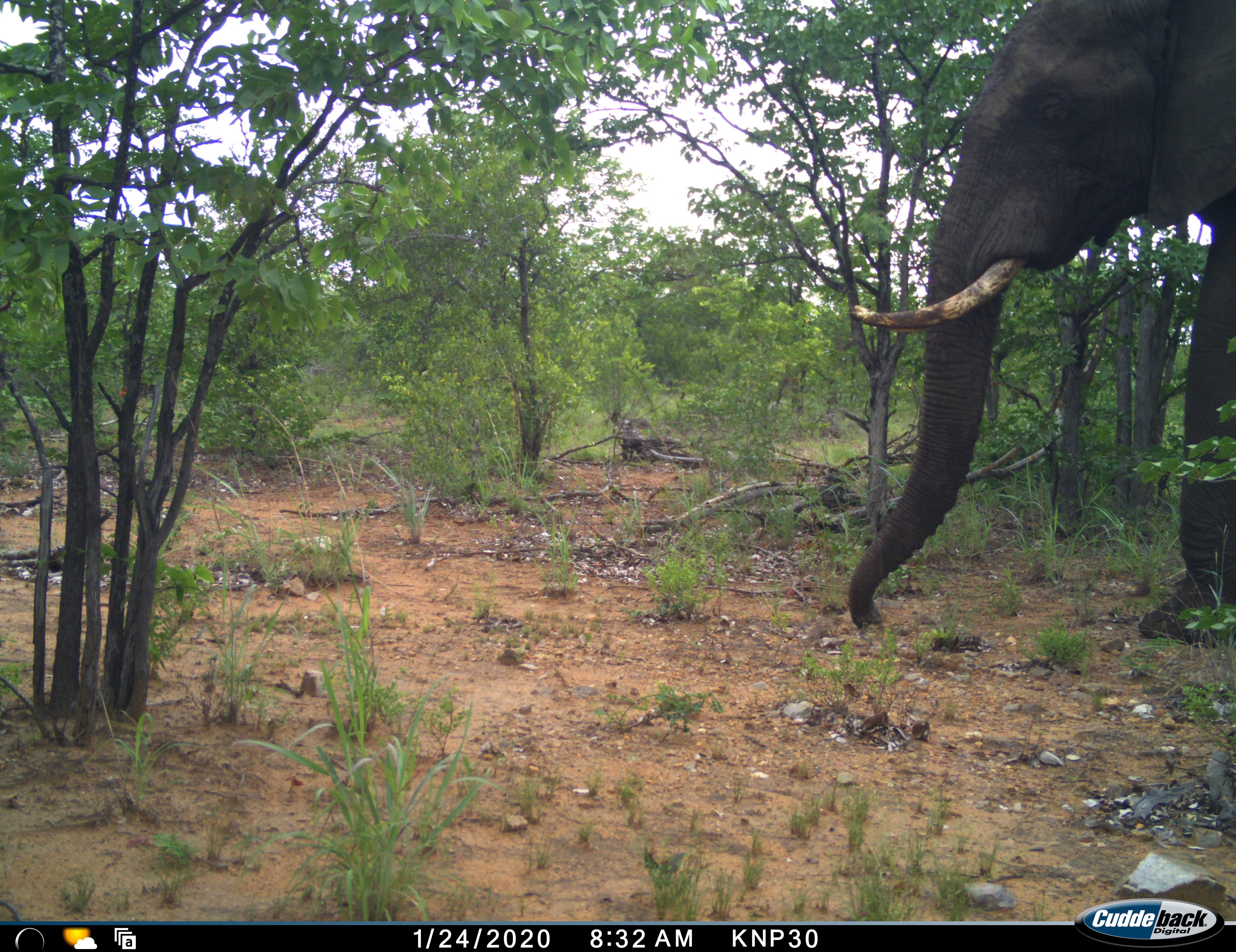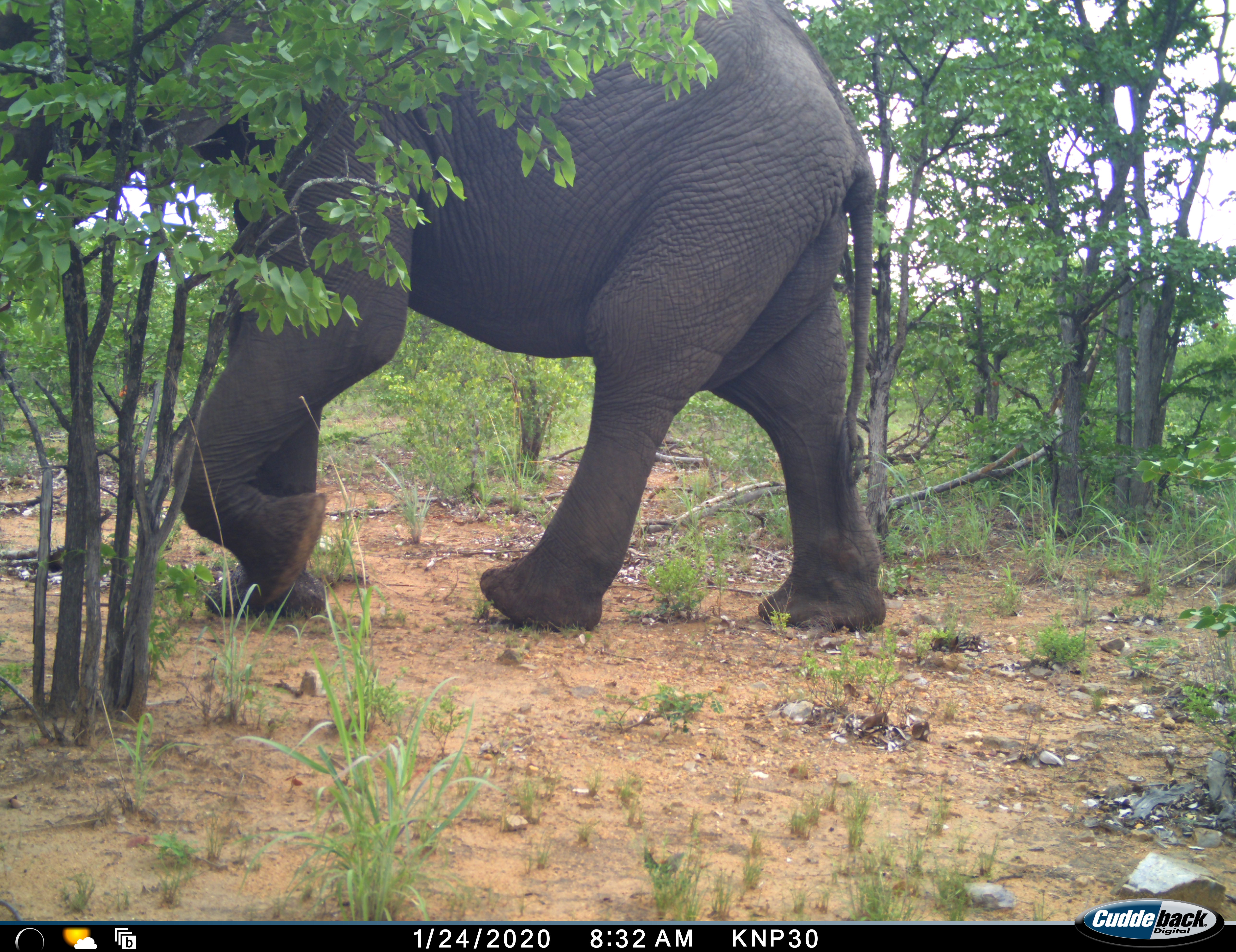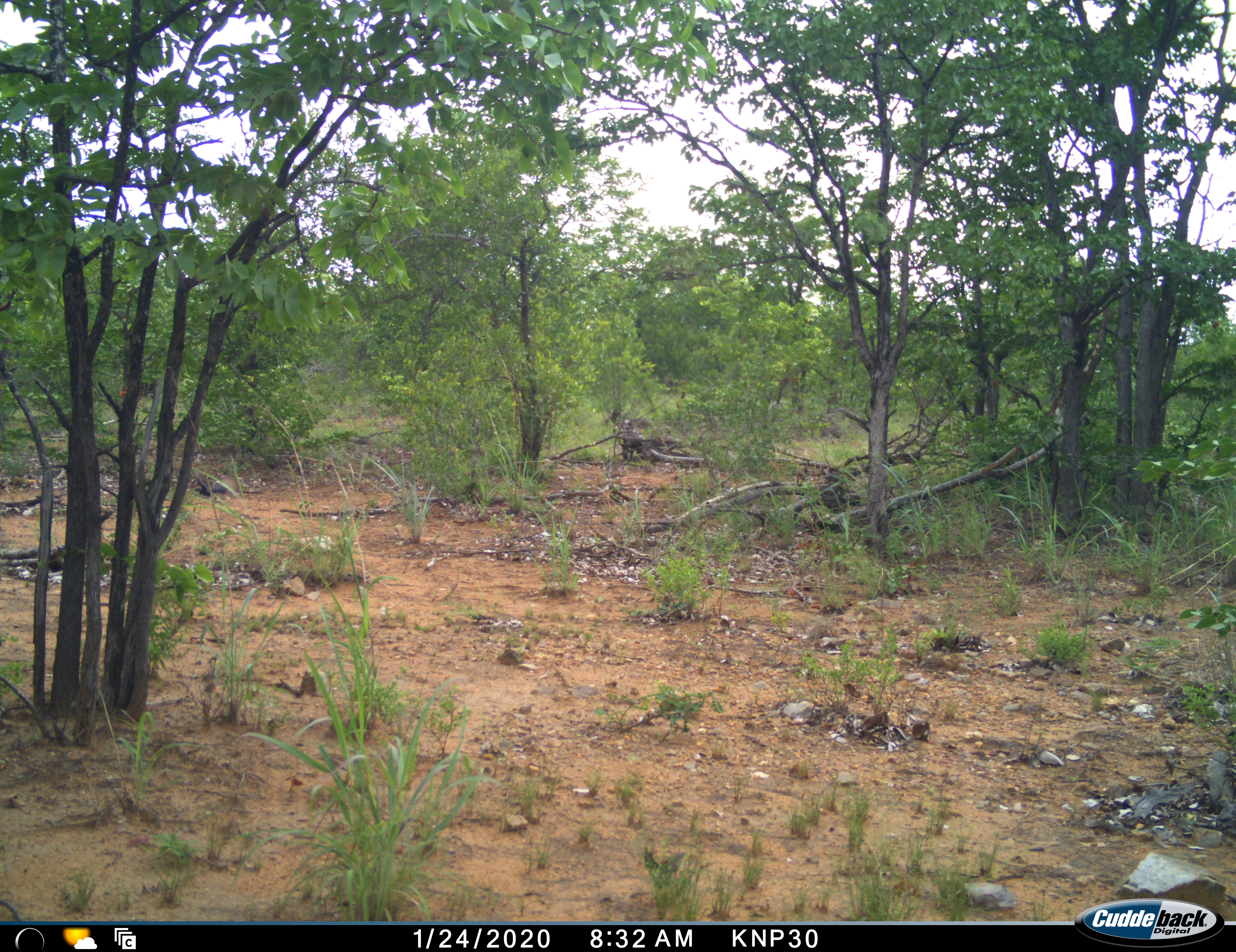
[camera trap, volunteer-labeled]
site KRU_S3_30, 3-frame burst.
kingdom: Animalia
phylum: Chordata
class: Mammalia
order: Proboscidea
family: Elephantidae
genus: Loxodonta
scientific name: Loxodonta africana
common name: african bush elephant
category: elephant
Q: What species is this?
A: Elephant (african bush elephant) (Loxodonta africana).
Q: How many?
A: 1.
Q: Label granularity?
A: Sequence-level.